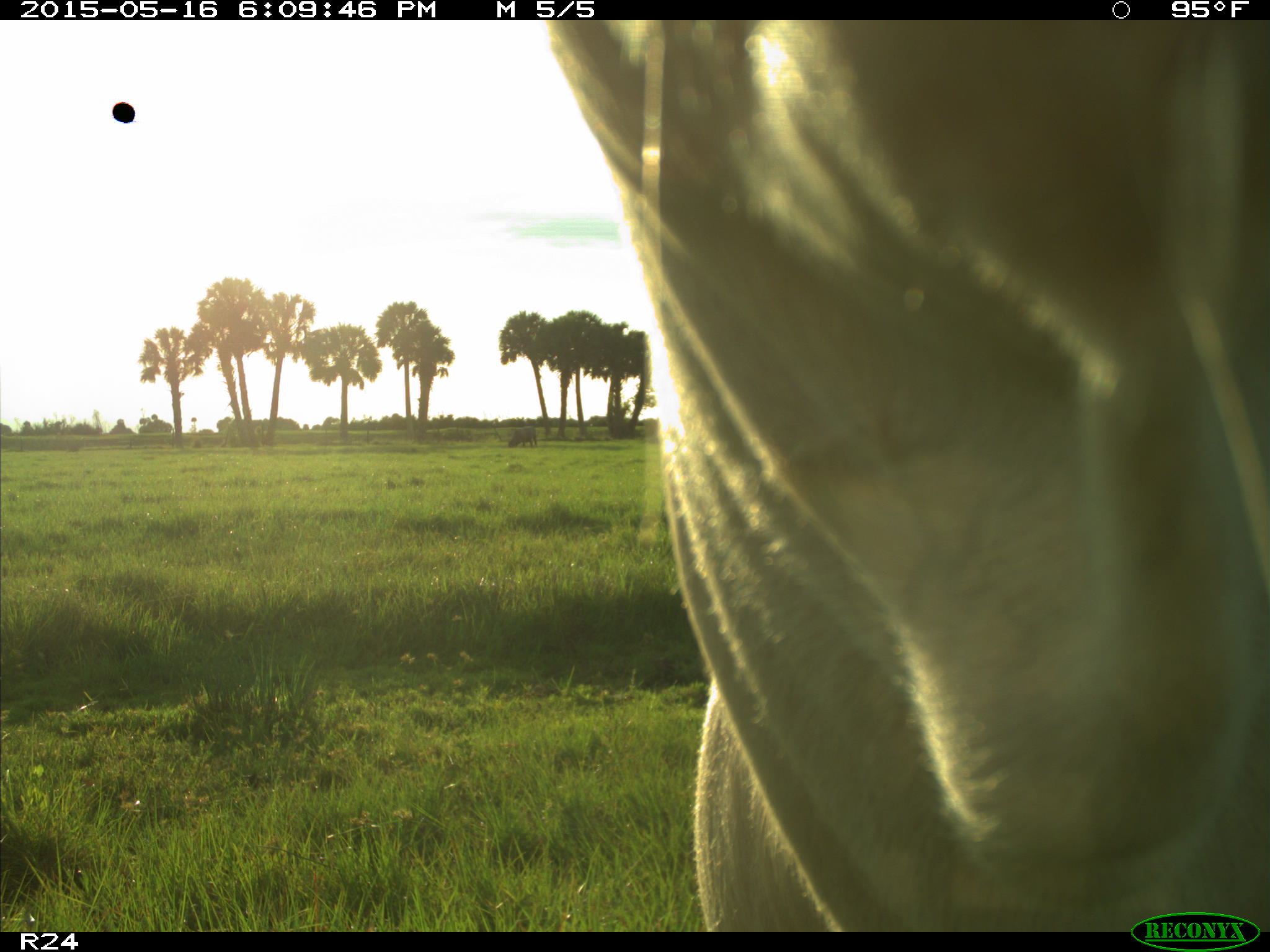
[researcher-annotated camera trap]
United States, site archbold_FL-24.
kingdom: Animalia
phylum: Chordata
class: Mammalia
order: Artiodactyla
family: Bovidae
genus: Bos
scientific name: Bos taurus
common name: domestic cow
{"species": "Bos taurus (domestic cow)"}